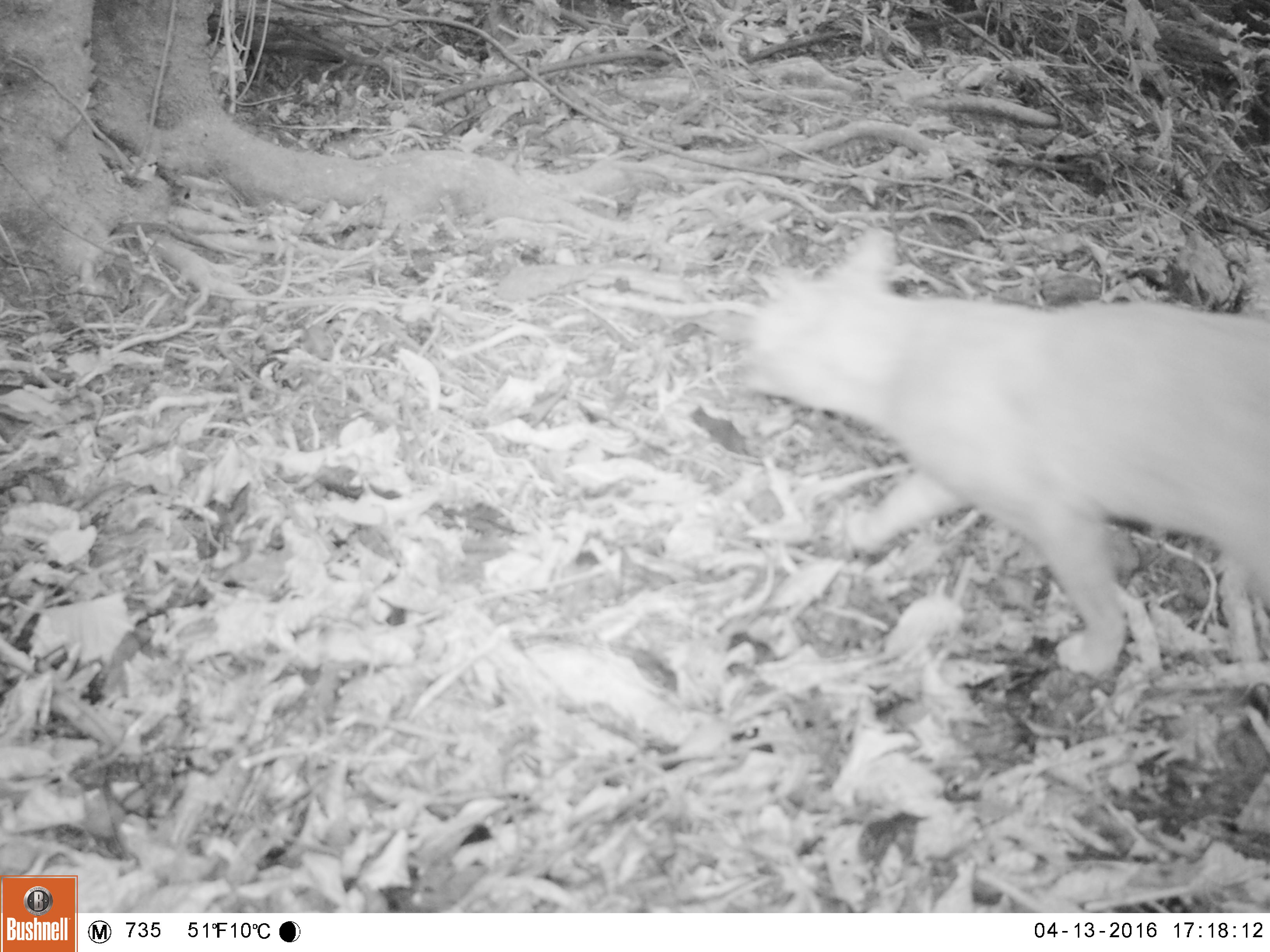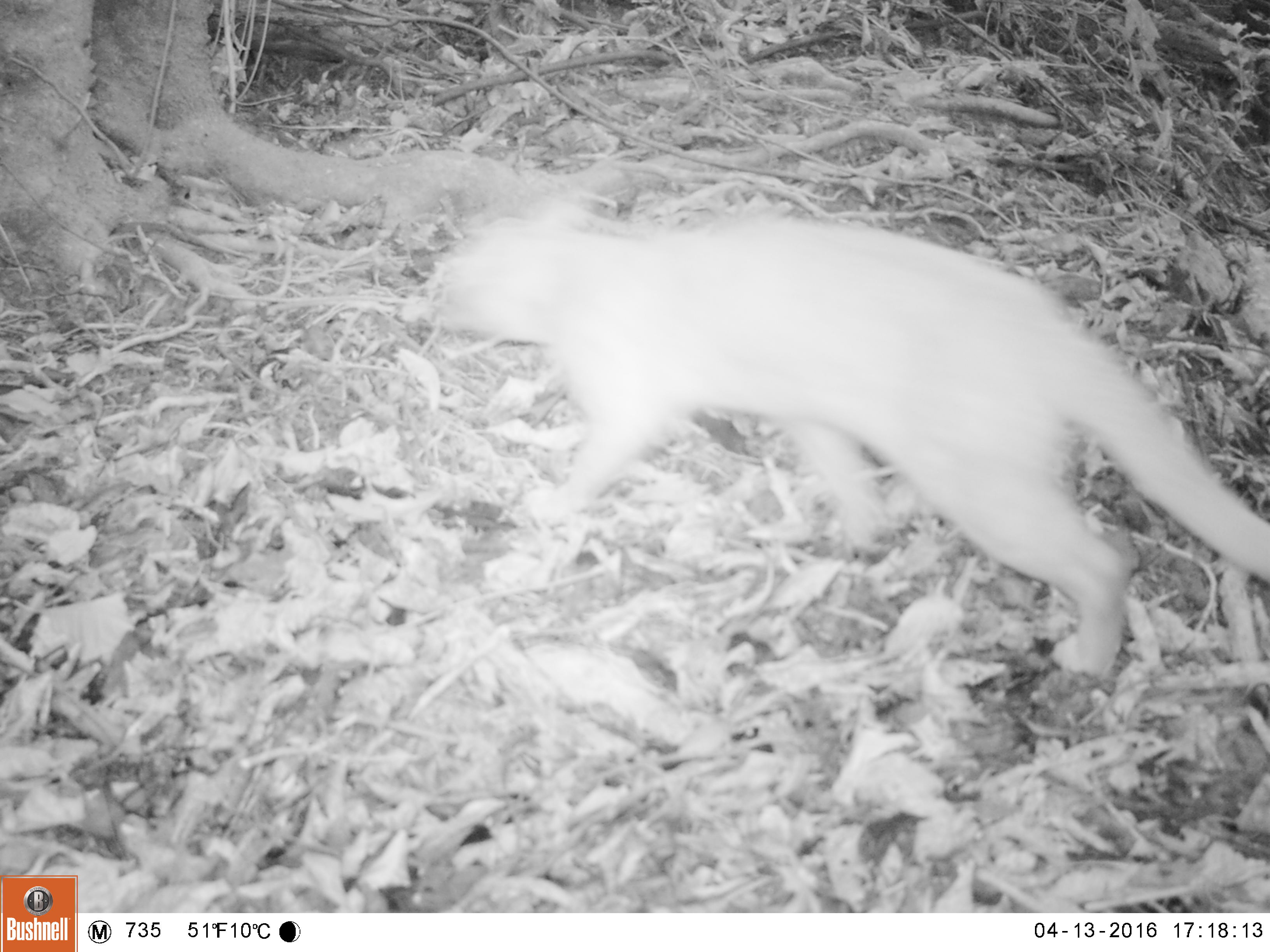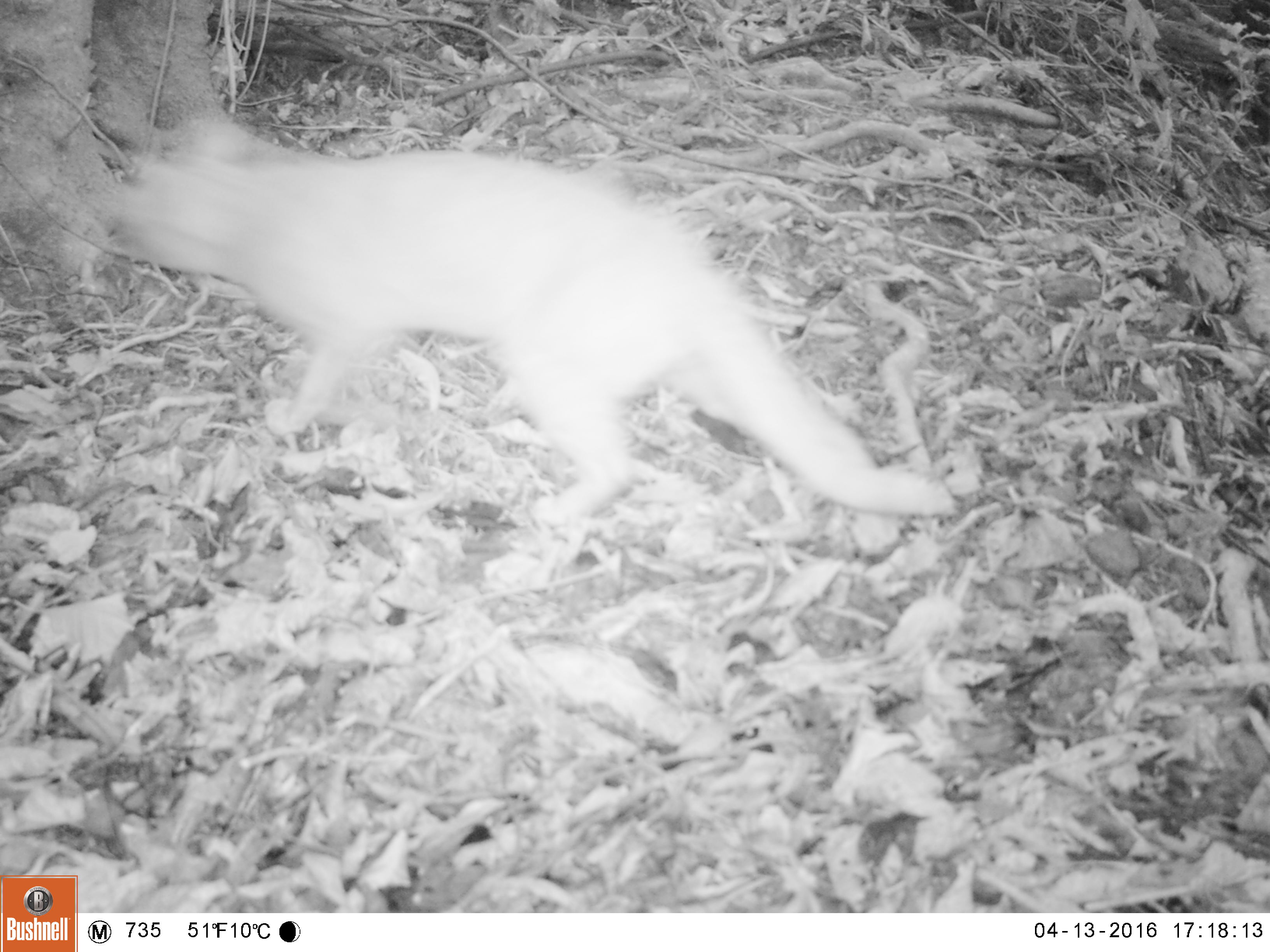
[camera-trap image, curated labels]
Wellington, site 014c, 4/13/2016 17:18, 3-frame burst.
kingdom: Animalia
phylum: Chordata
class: Mammalia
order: Carnivora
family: Felidae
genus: Felis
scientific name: Felis catus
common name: cat